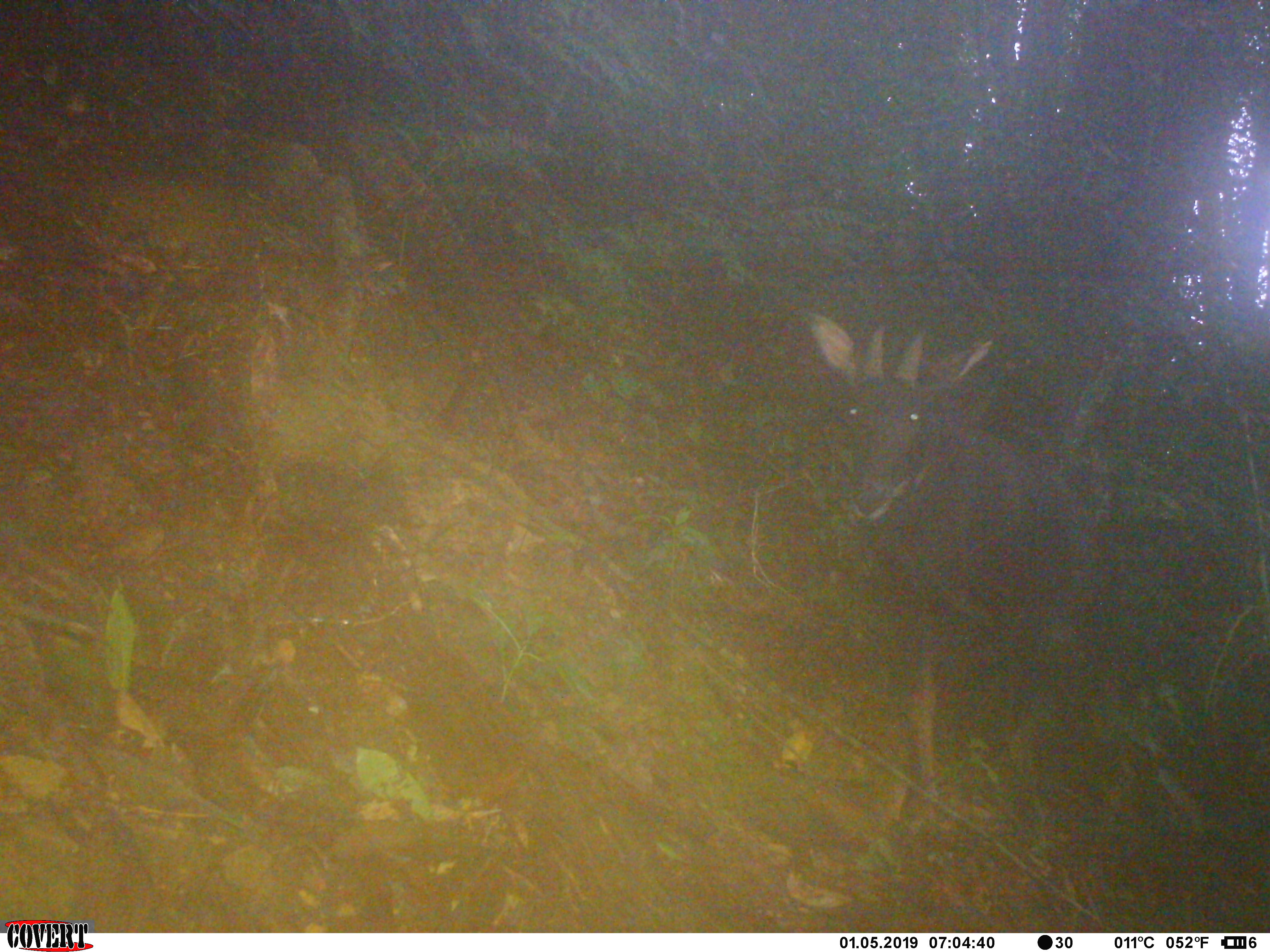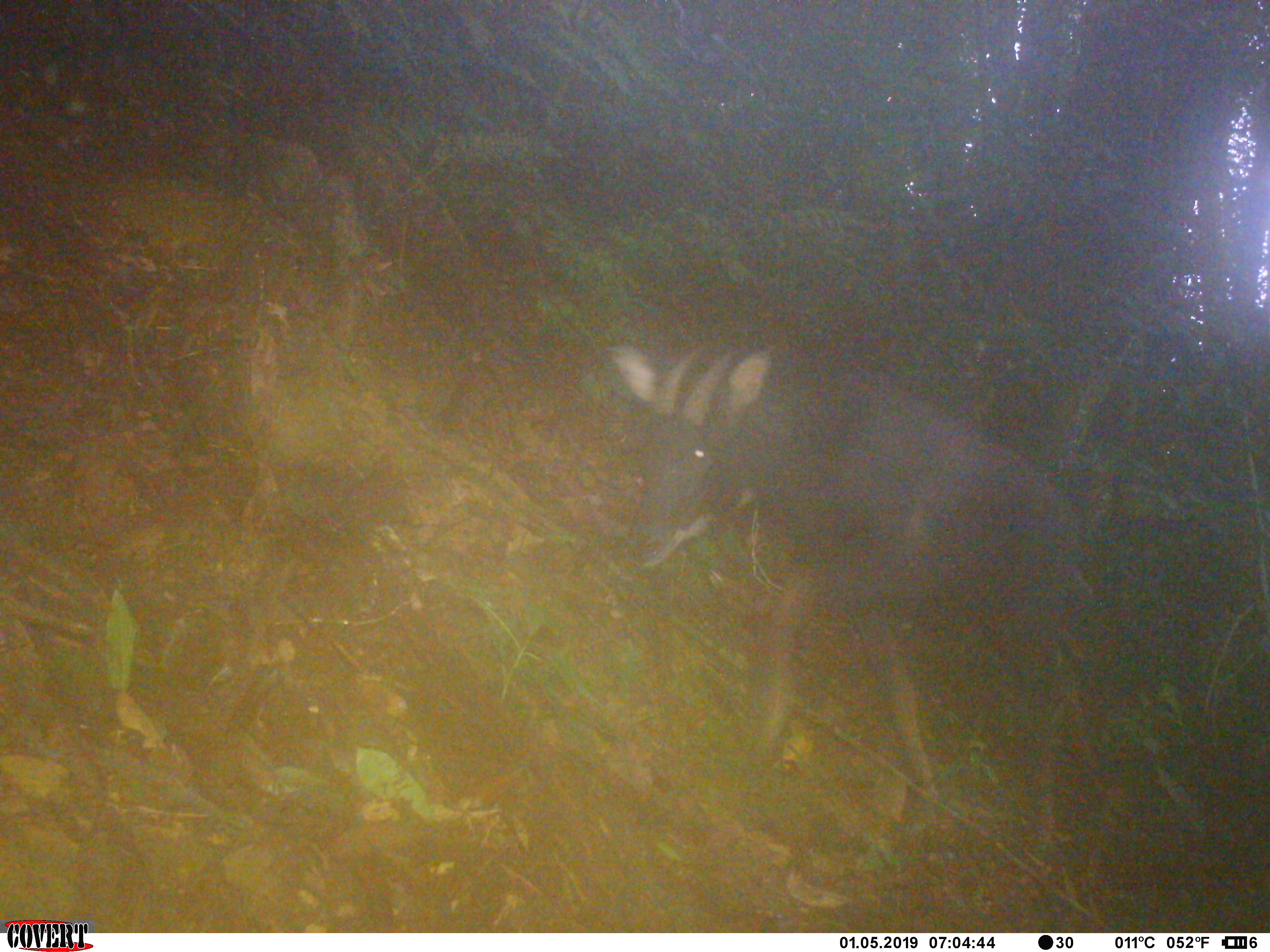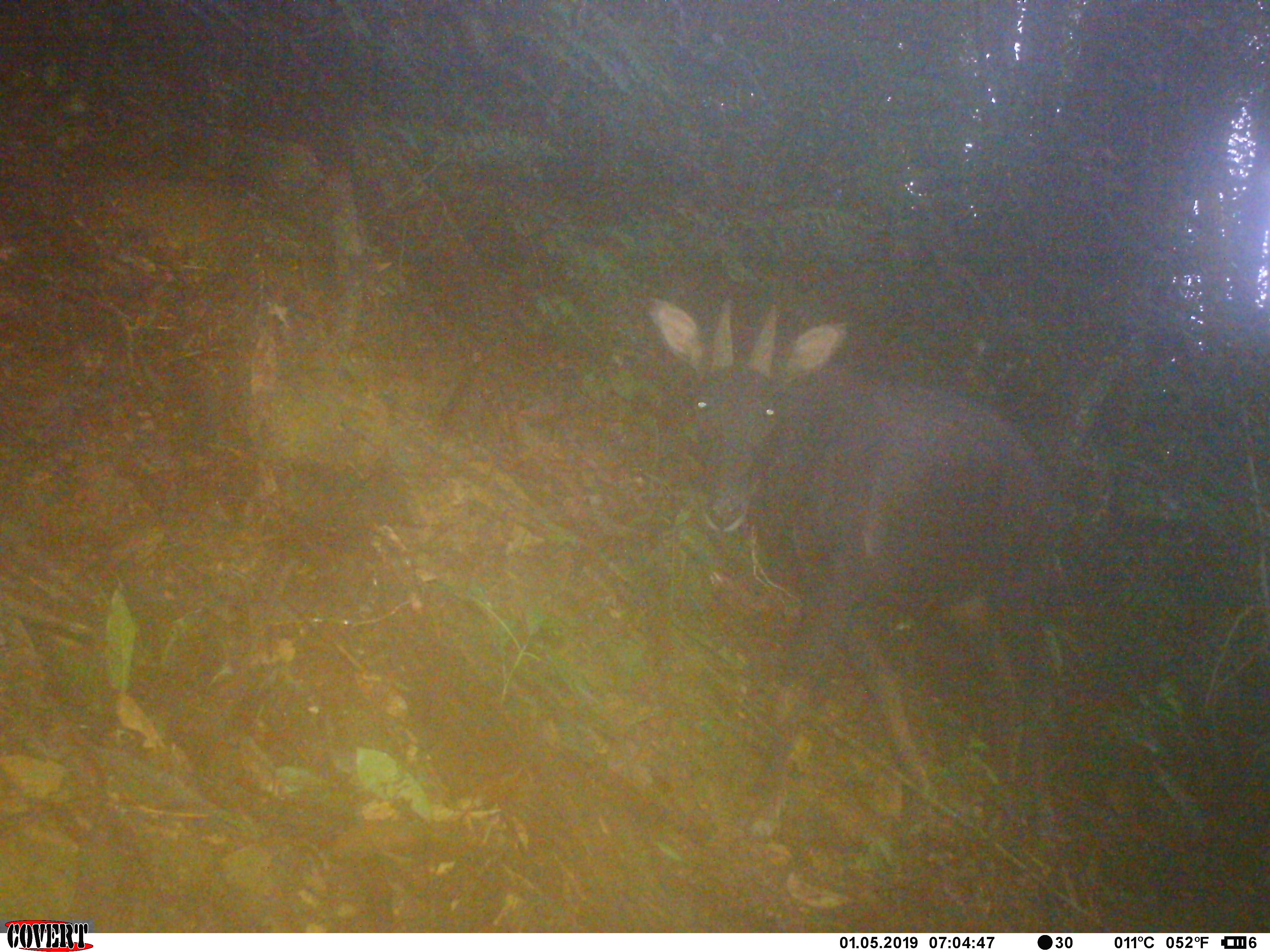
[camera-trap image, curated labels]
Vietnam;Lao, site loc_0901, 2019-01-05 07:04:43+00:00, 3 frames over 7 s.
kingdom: Animalia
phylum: Chordata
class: Mammalia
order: Artiodactyla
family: Bovidae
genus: Capricornis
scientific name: Capricornis sumatraensis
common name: chinese serow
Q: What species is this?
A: Chinese serow (Capricornis sumatraensis).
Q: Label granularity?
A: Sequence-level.